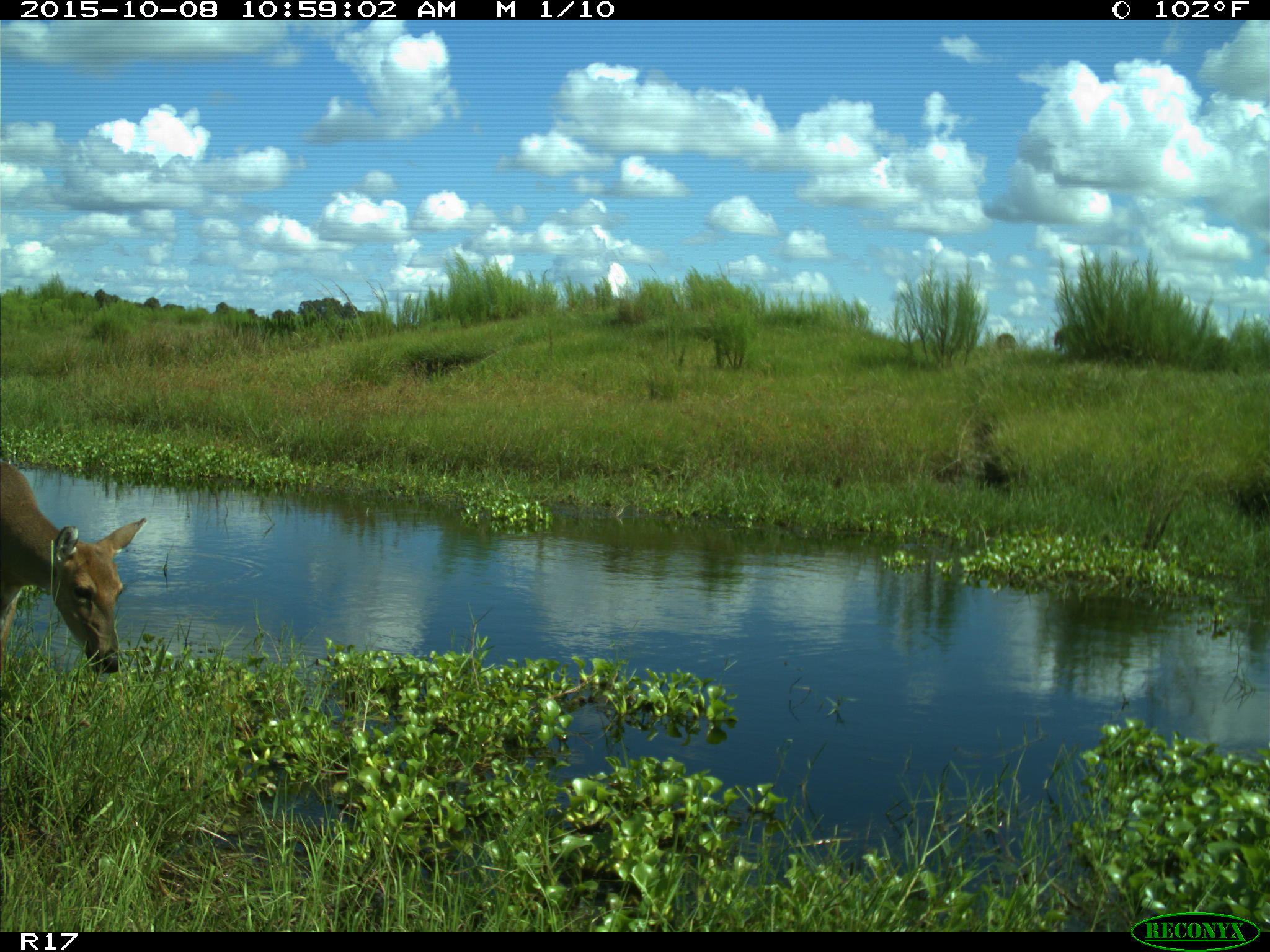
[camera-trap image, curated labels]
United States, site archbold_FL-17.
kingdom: Animalia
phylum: Chordata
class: Mammalia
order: Artiodactyla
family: Cervidae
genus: Odocoileus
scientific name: Odocoileus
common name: deer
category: unidentified deer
Unidentified deer (deer) (Odocoileus).